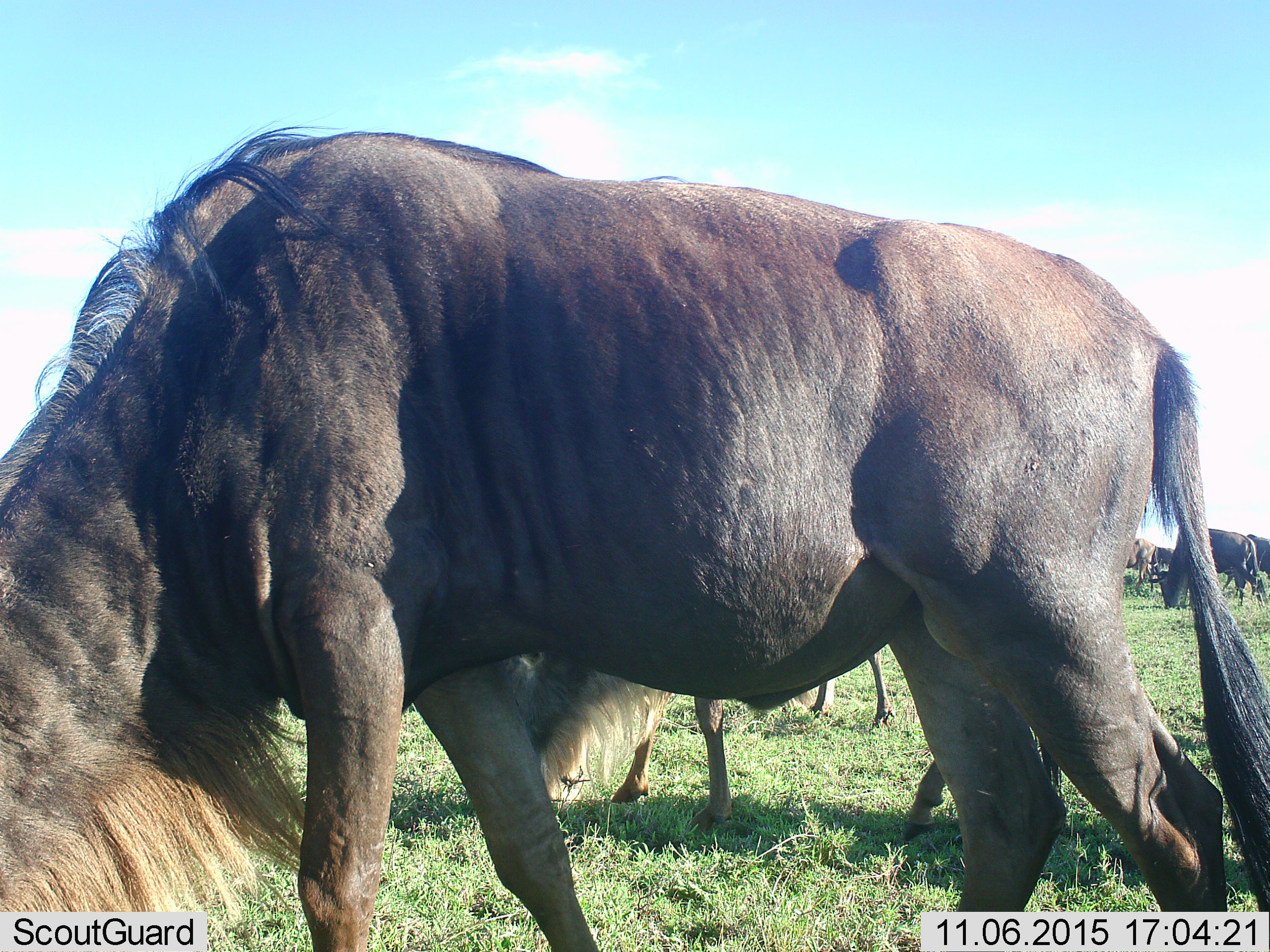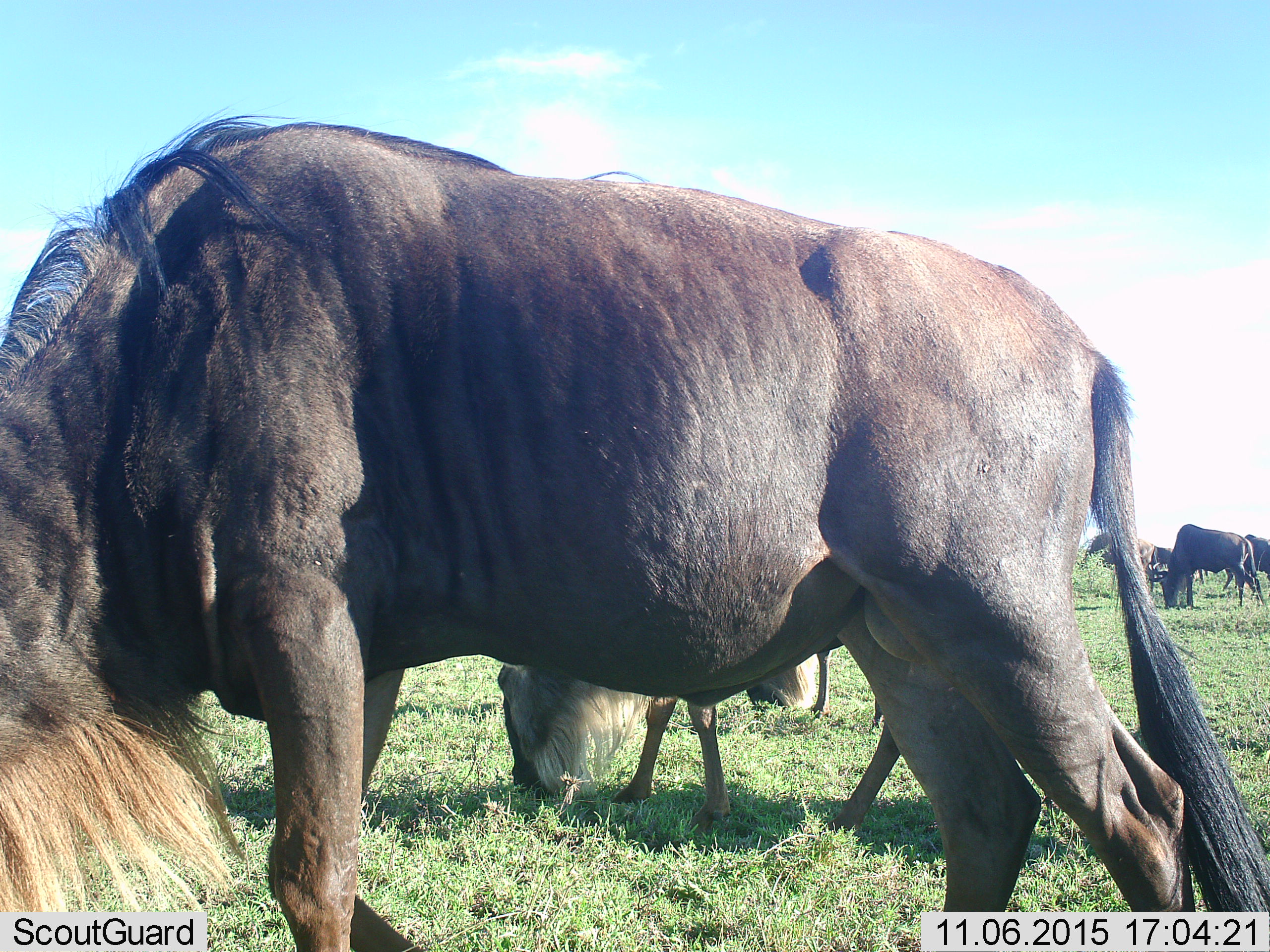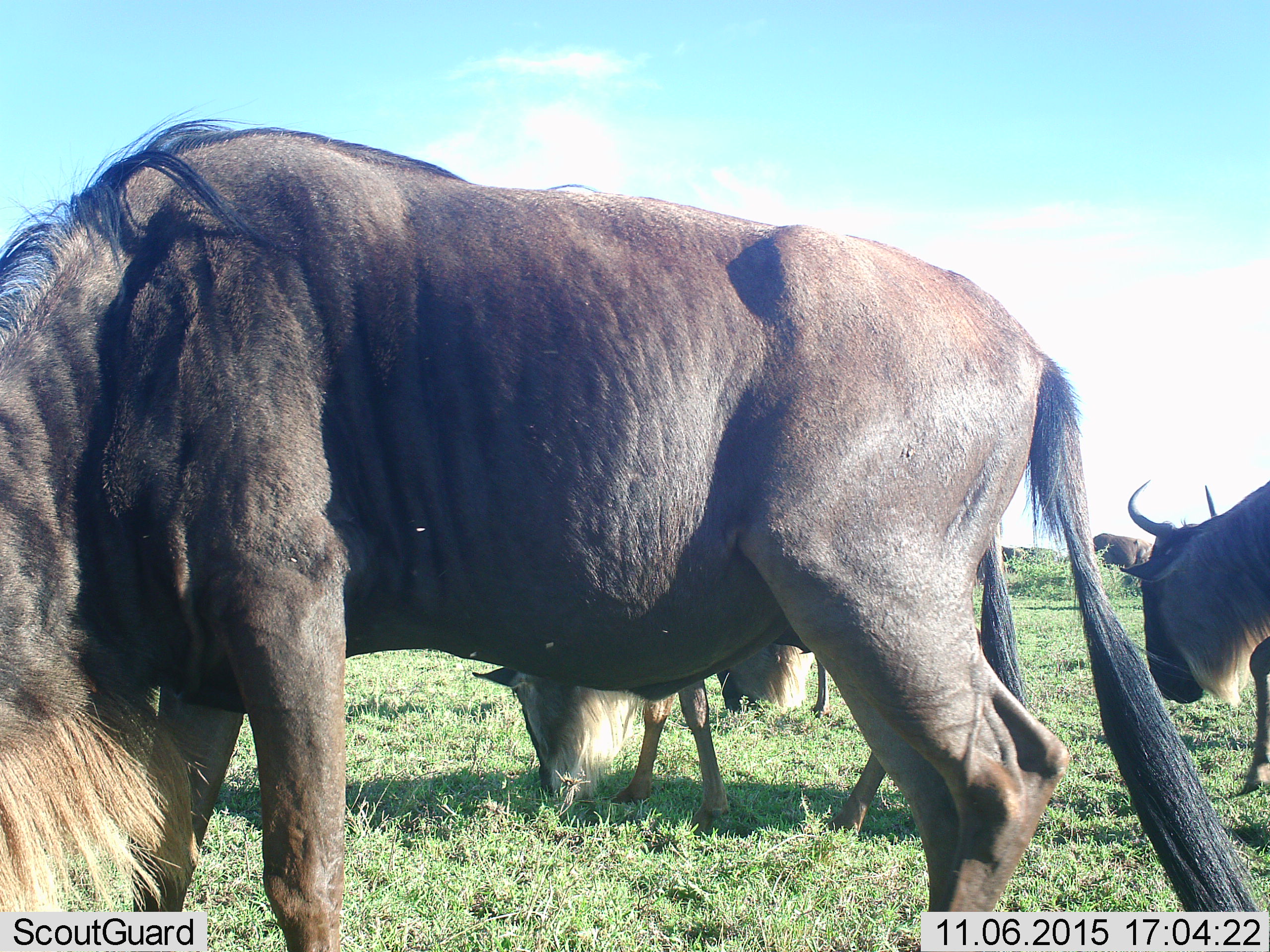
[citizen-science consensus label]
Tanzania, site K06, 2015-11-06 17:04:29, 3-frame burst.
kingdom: Animalia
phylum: Chordata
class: Mammalia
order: Artiodactyla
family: Bovidae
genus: Connochaetes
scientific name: Connochaetes taurinus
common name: blue wildebeest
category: wildebeest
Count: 7.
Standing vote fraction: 25%.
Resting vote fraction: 0%.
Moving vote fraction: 25%.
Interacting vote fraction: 0%.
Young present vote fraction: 0%.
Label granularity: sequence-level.